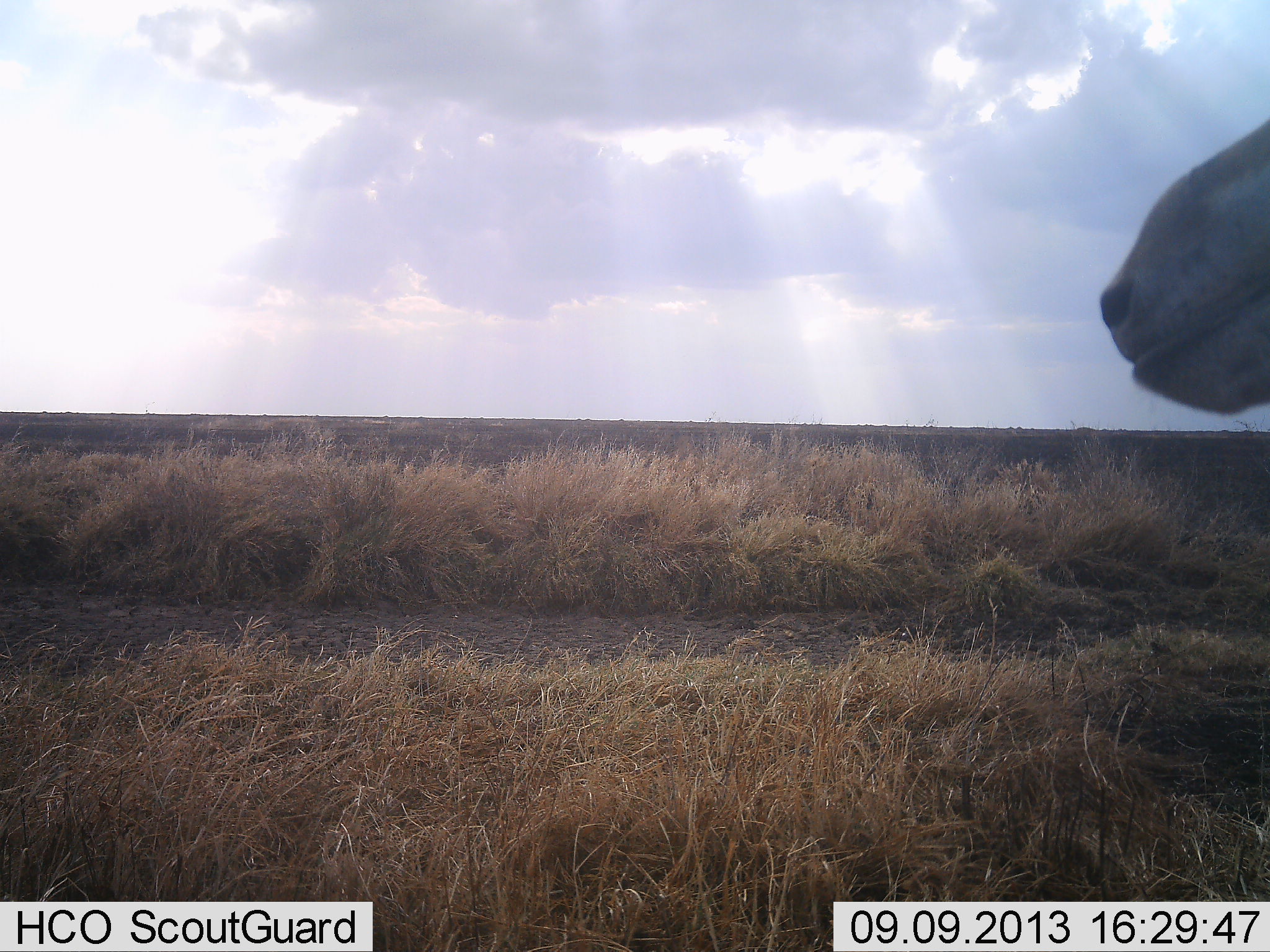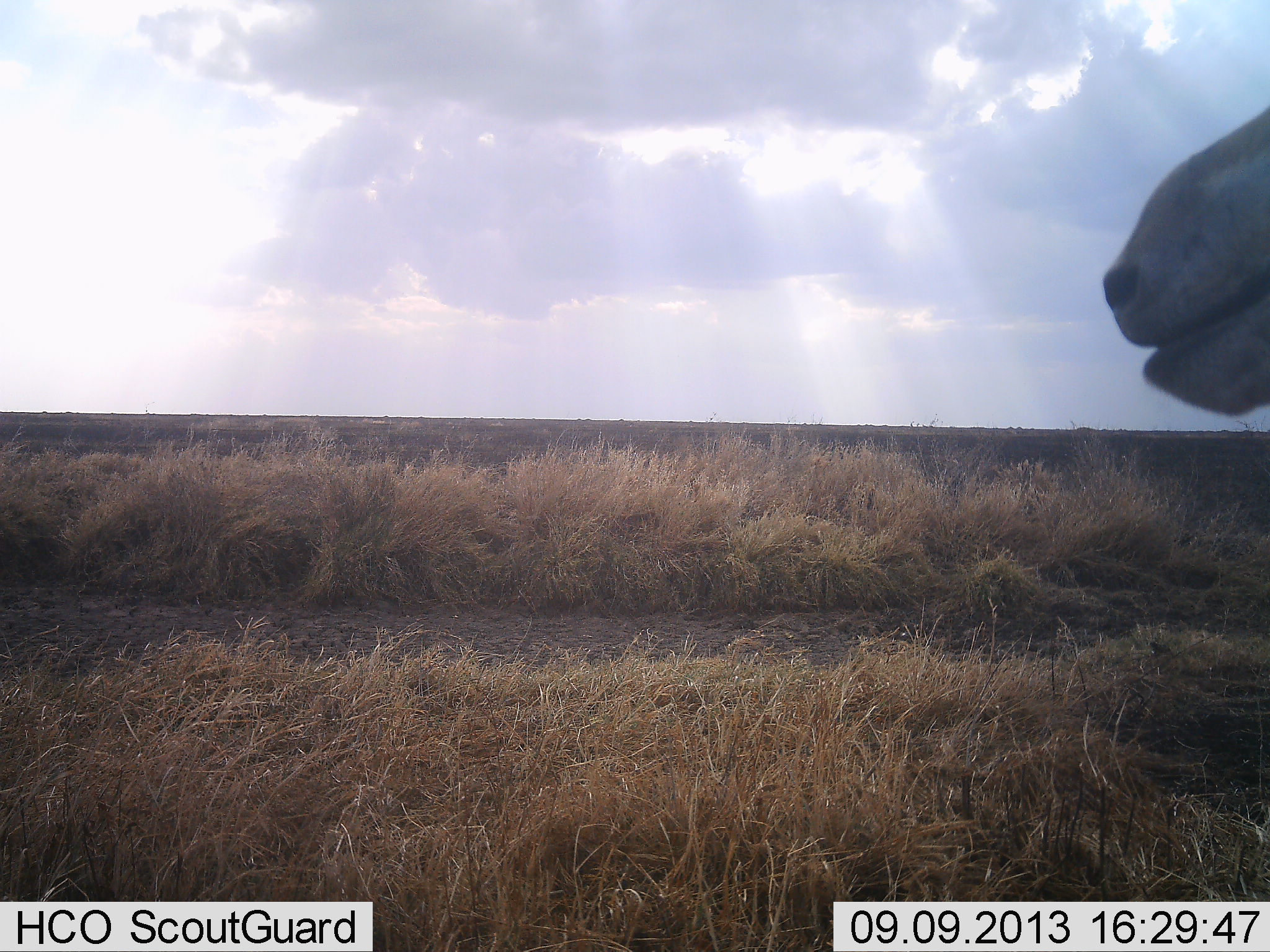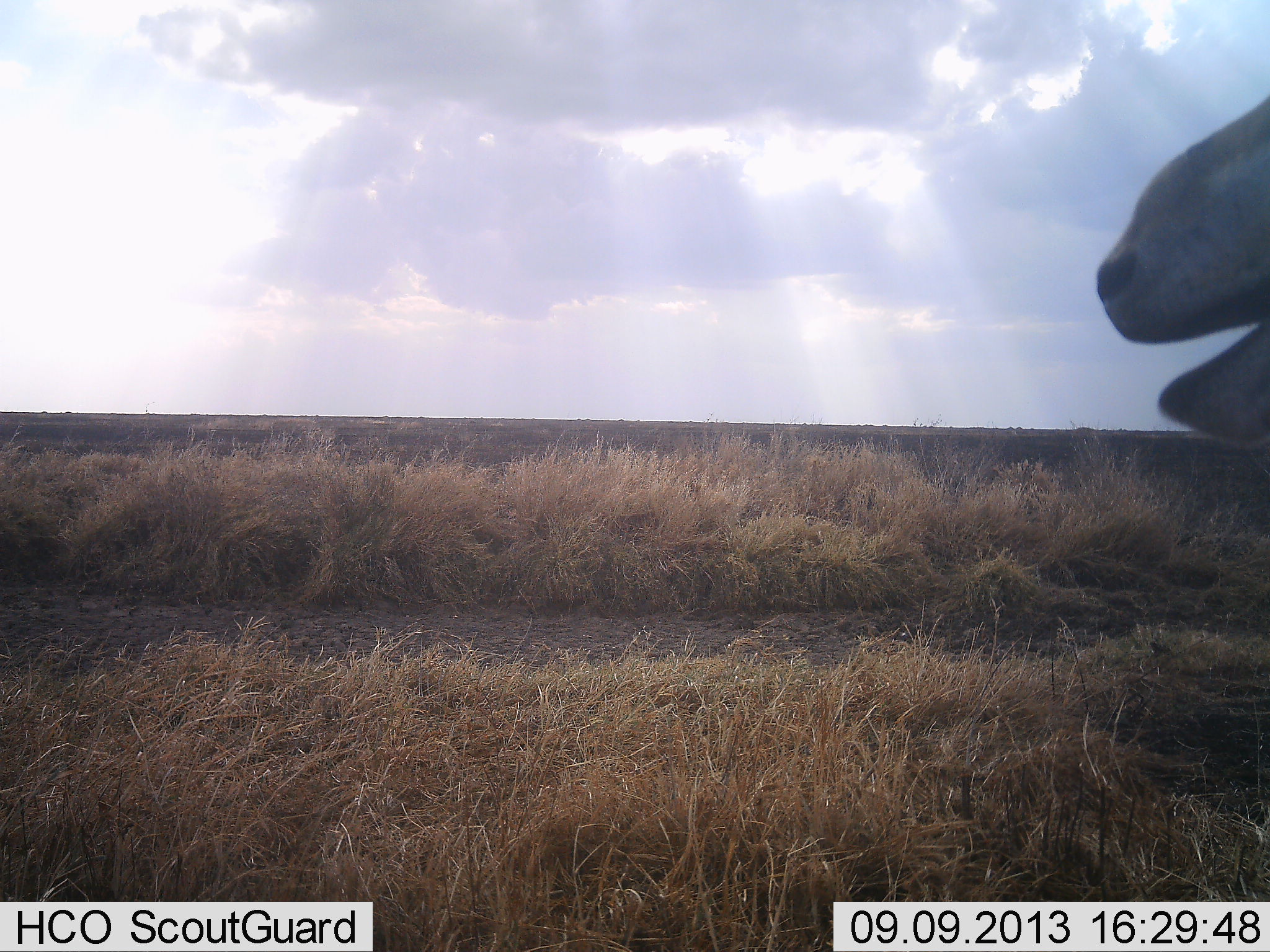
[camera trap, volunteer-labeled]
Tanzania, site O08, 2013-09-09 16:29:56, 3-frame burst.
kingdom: Animalia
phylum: Chordata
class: Mammalia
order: Artiodactyla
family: Bovidae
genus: Nanger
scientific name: Nanger granti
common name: grant's gazelle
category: gazellegrants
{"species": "gazellegrants (grant's gazelle) (Nanger granti)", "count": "1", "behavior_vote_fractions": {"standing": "60%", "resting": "0%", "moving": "0%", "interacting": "0%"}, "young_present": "0%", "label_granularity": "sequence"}